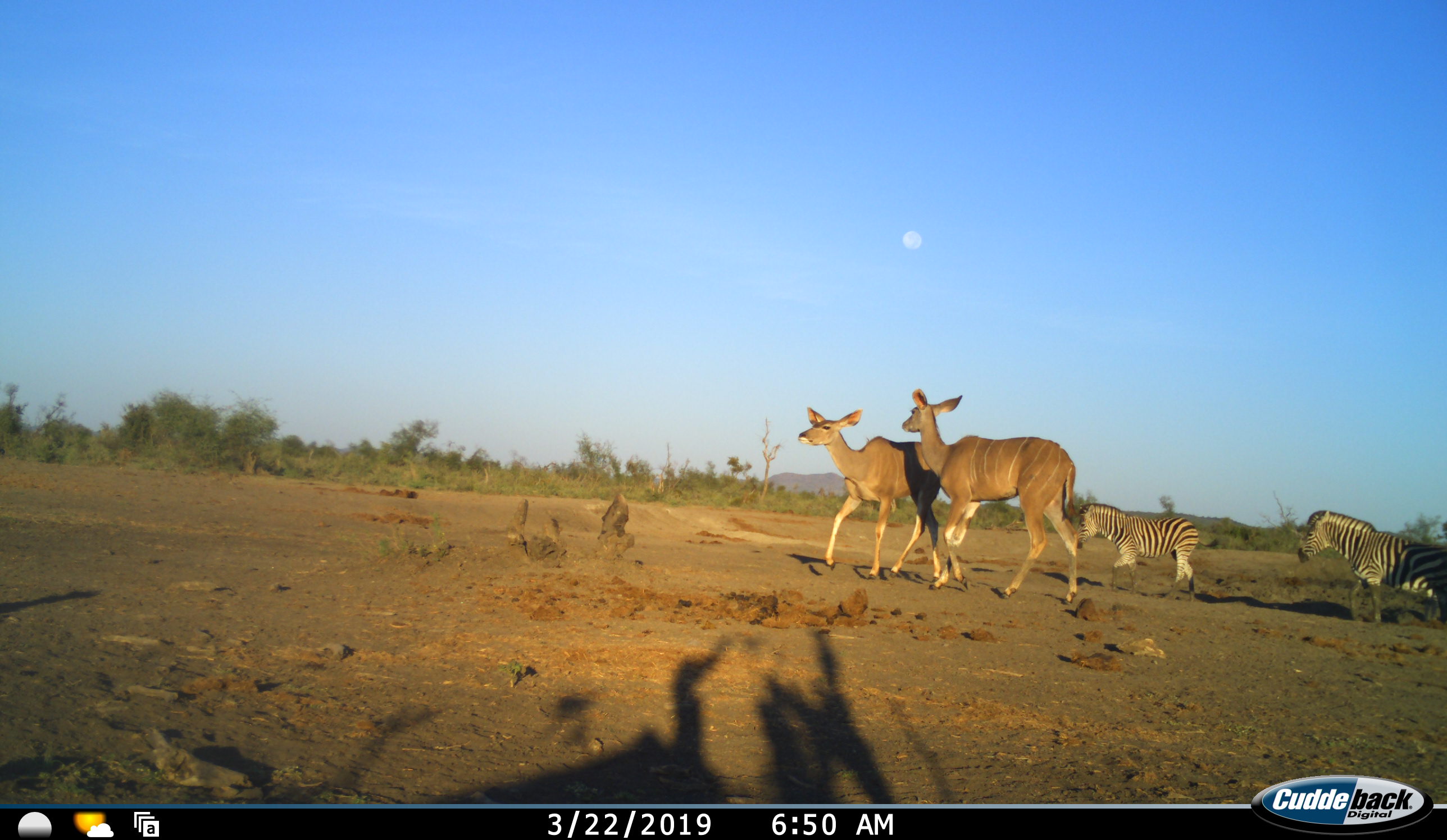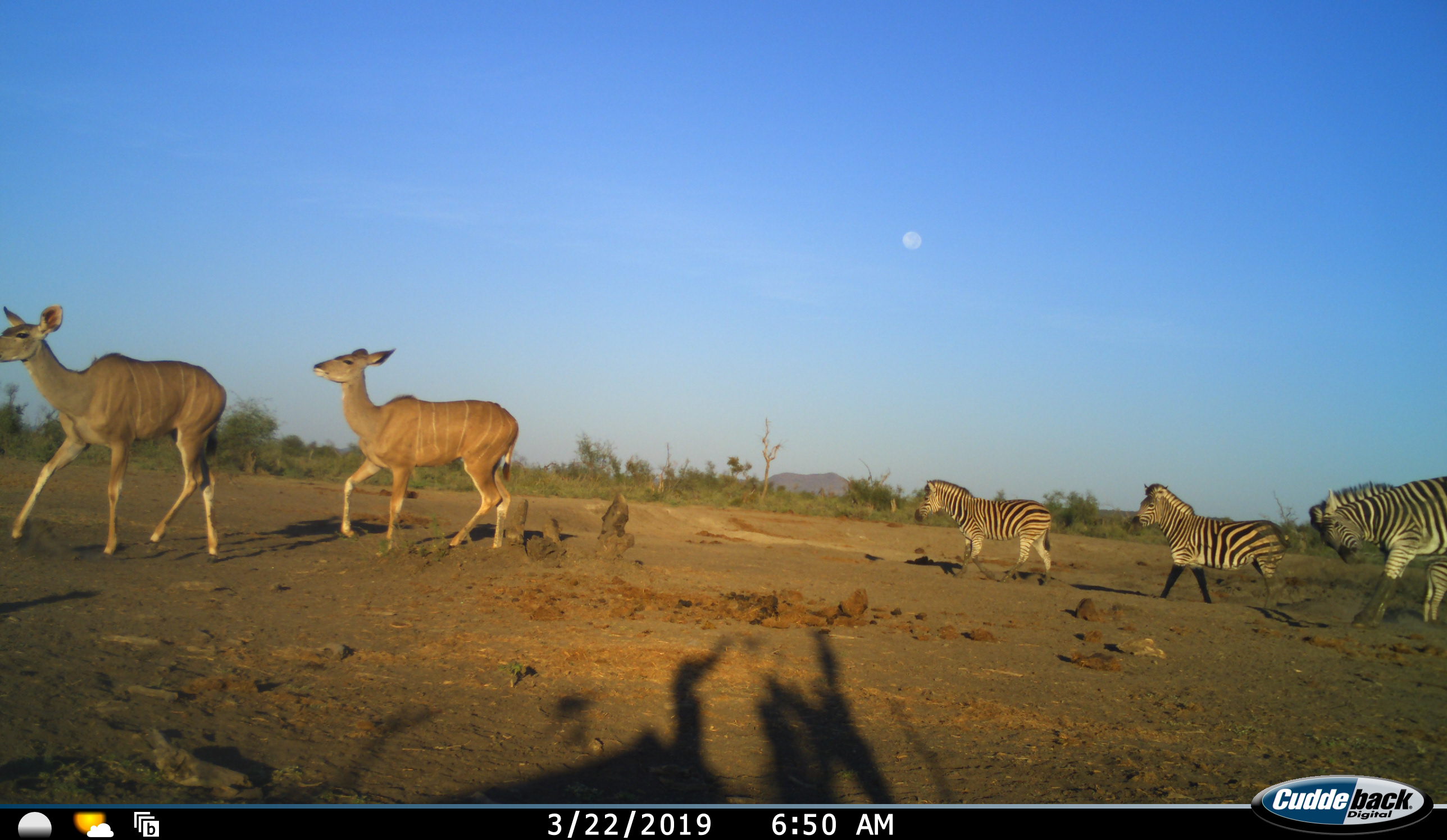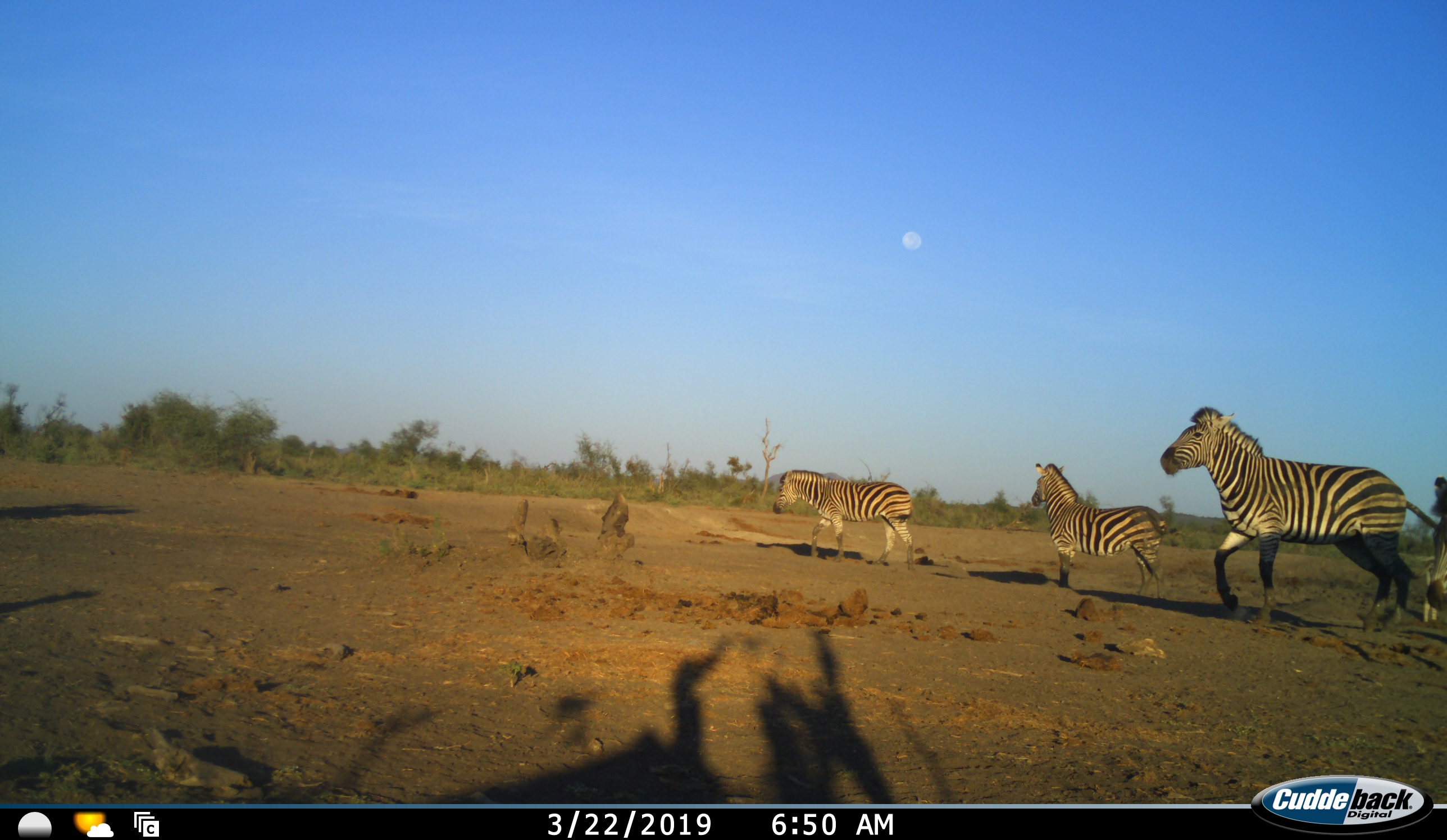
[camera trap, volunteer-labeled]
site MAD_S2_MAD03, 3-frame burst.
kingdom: Animalia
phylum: Chordata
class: Mammalia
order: Artiodactyla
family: Bovidae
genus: Tragelaphus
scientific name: Tragelaphus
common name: kudu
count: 2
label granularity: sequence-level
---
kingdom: Animalia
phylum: Chordata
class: Mammalia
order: Perissodactyla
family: Equidae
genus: Equus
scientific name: Equus quagga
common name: plains zebra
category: zebraplains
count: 4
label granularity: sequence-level